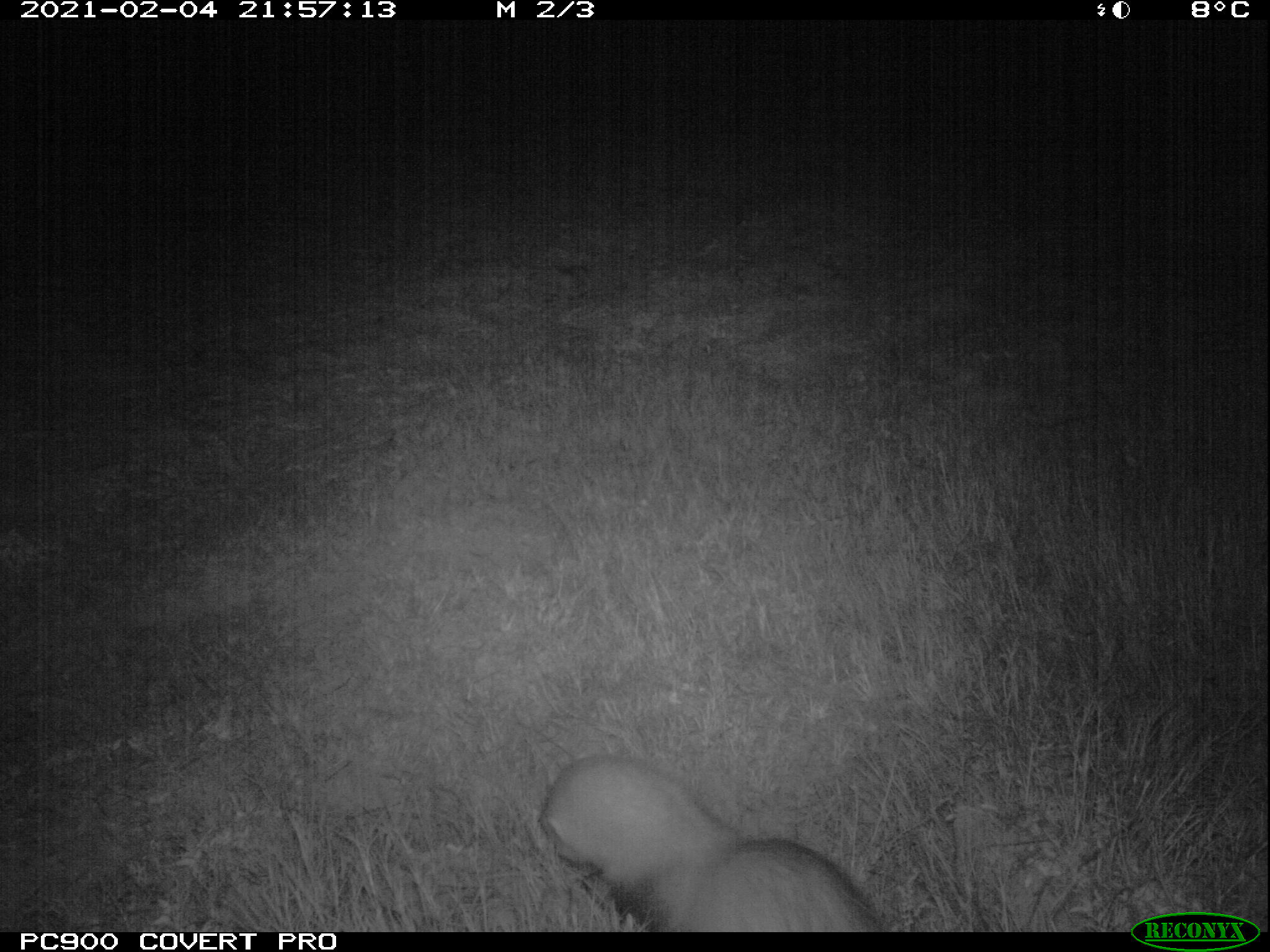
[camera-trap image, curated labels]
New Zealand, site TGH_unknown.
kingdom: Animalia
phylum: Chordata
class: Mammalia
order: Carnivora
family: Mustelidae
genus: Mustela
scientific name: Mustela furo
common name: ferret